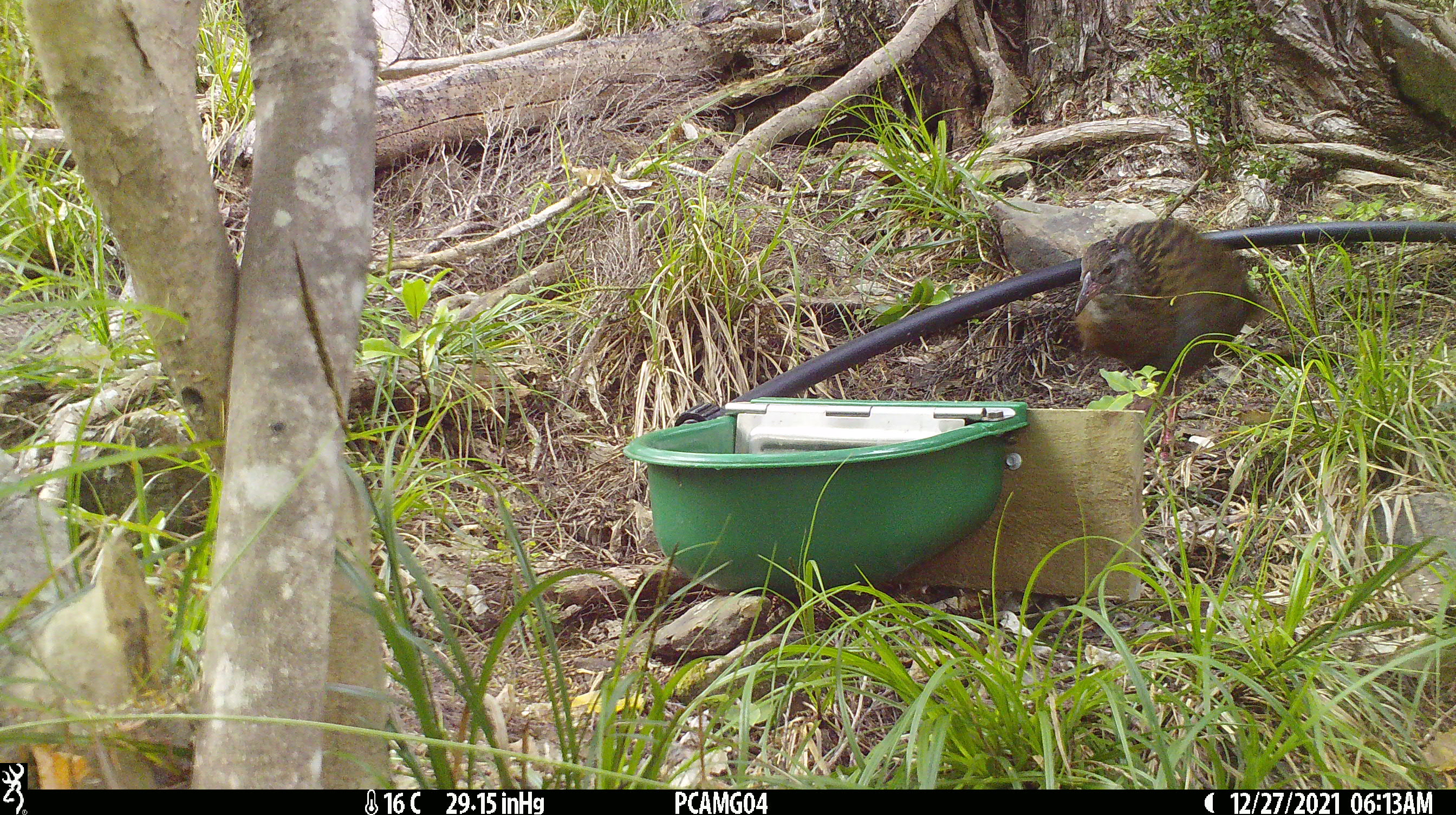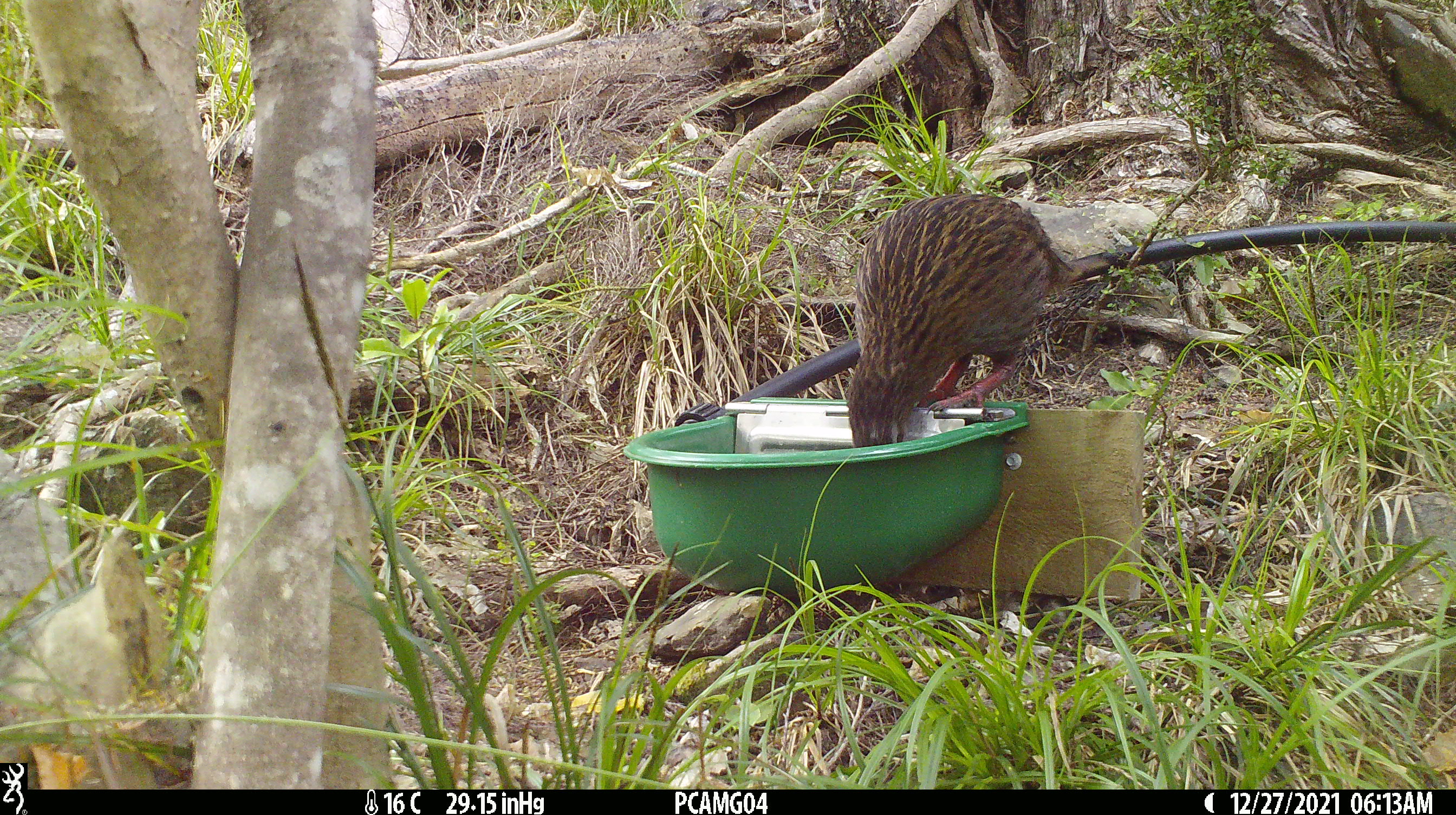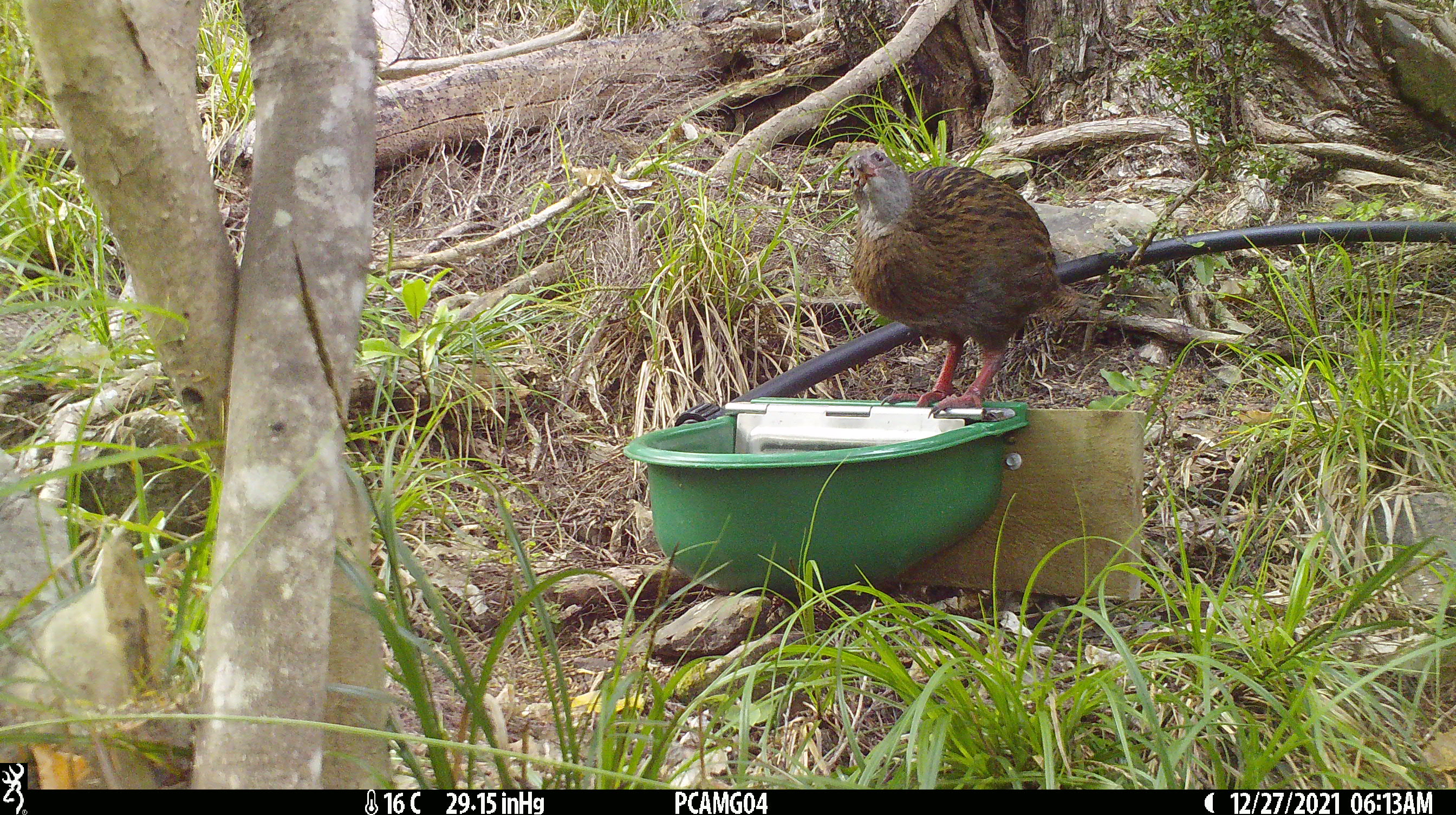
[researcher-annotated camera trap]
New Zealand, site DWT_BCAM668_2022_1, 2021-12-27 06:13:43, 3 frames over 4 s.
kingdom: Animalia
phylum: Chordata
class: Aves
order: Gruiformes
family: Rallidae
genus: Gallirallus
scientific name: Gallirallus australis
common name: weka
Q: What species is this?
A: Weka (Gallirallus australis).